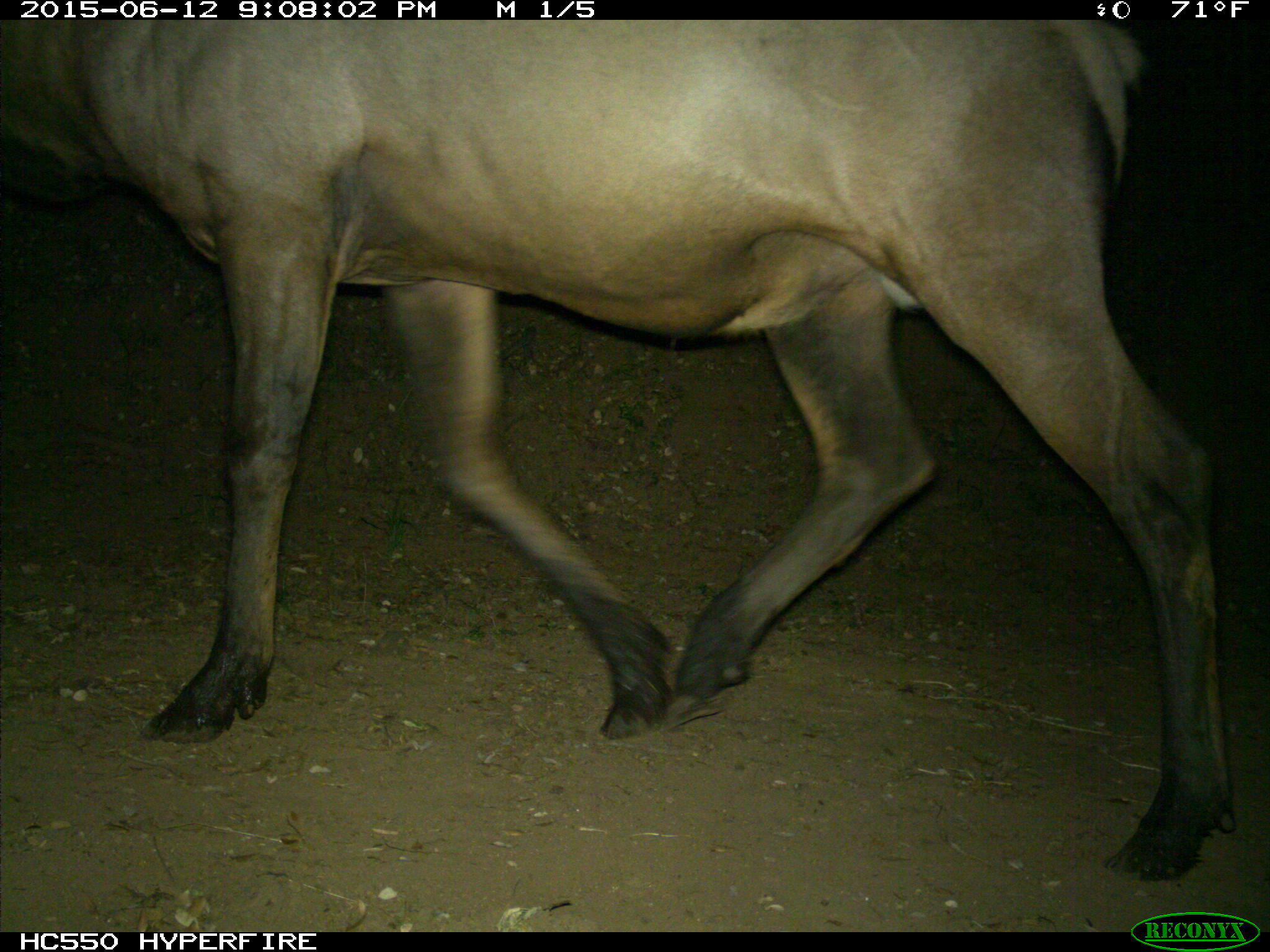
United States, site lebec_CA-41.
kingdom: Animalia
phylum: Chordata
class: Mammalia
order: Artiodactyla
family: Cervidae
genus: Cervus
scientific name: Cervus canadensis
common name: elk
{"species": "Cervus canadensis (elk)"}